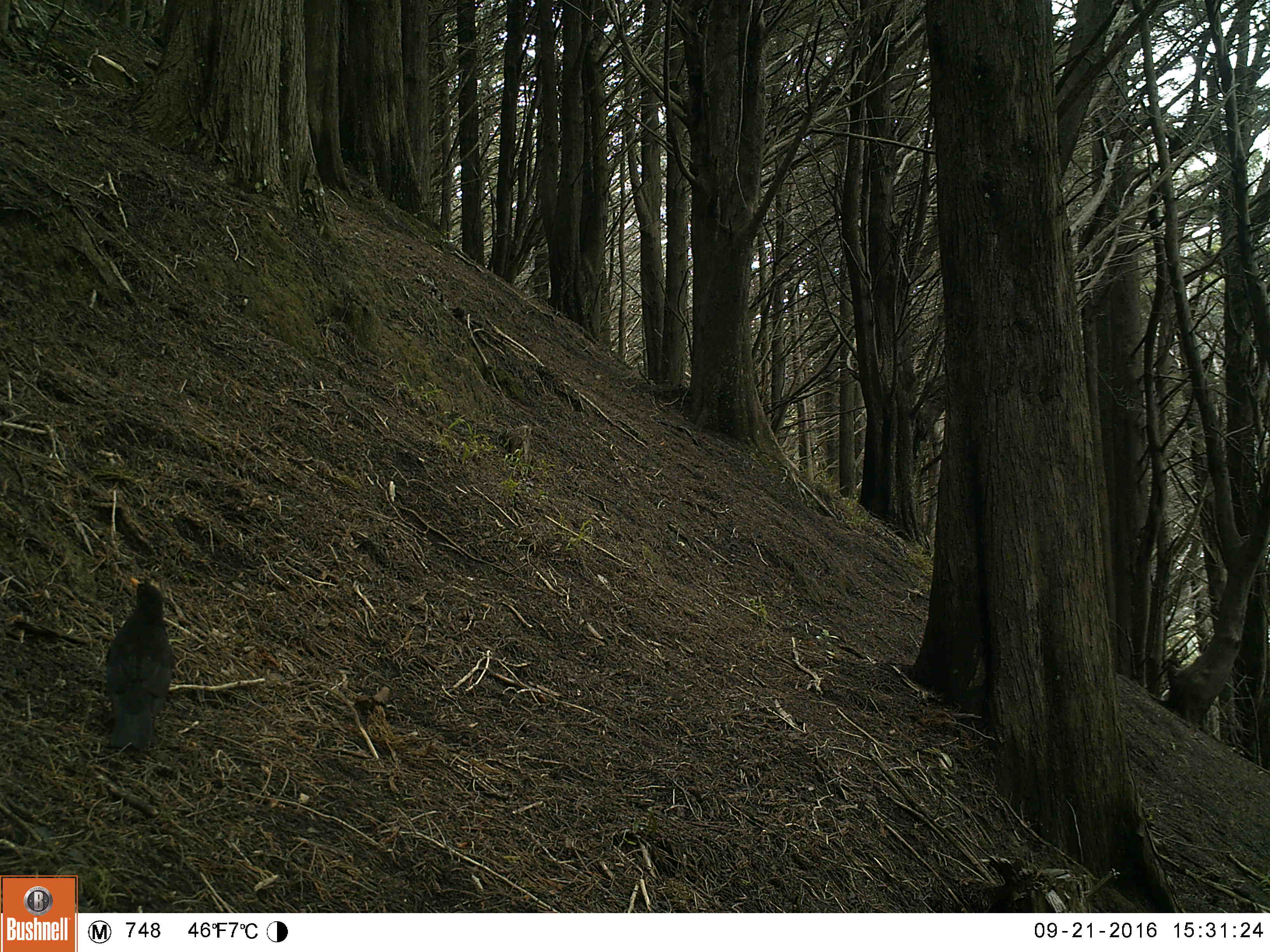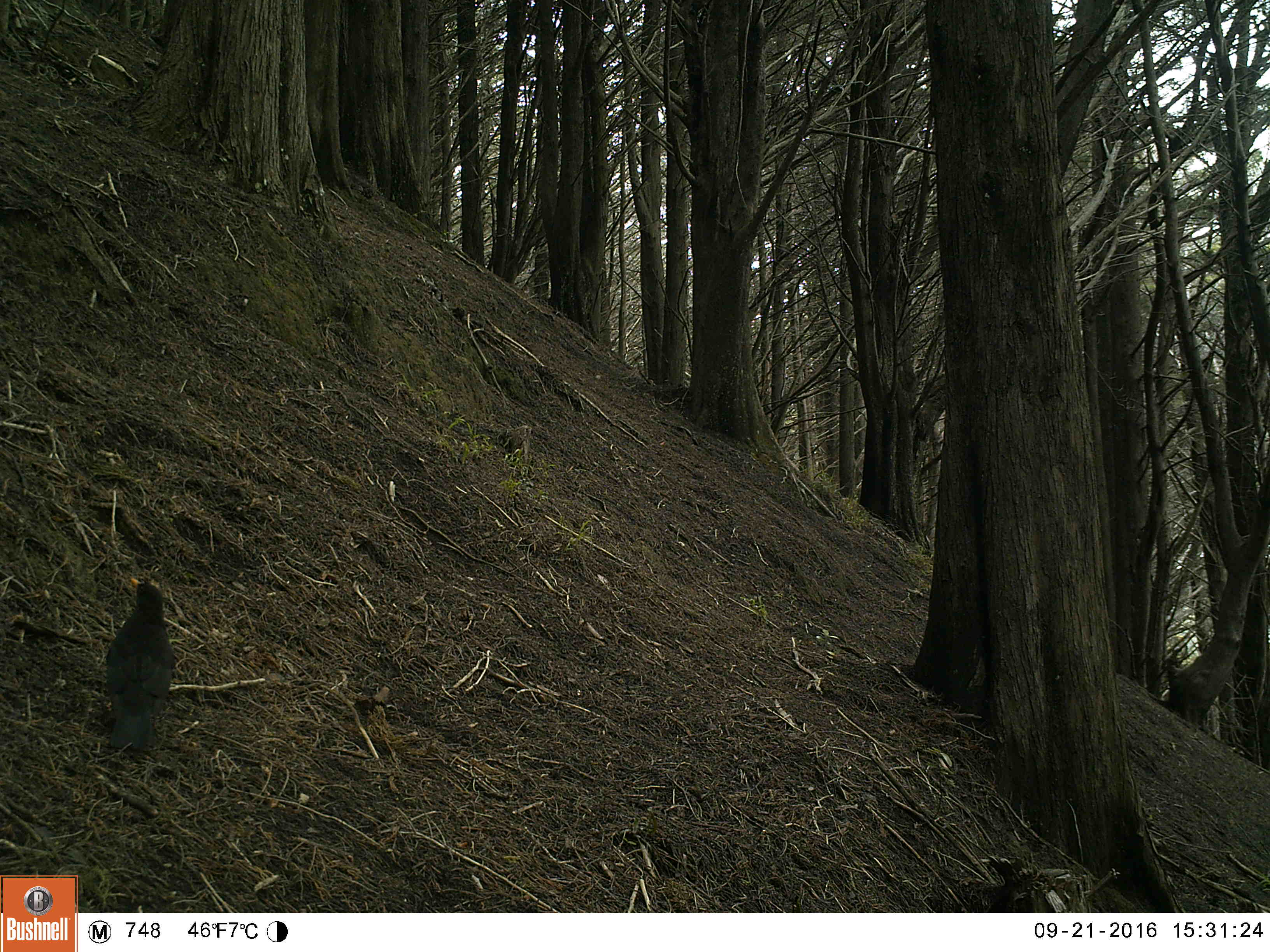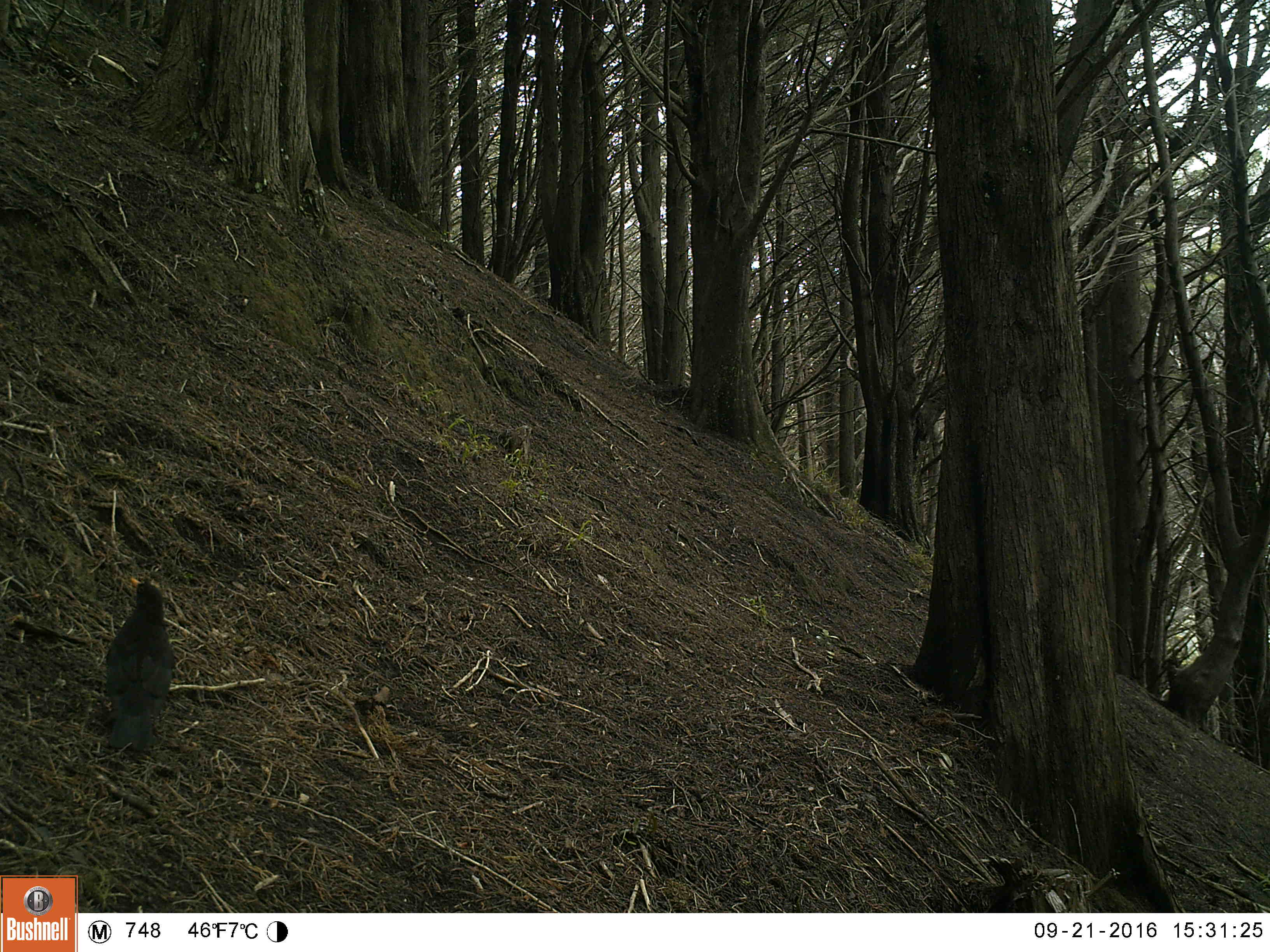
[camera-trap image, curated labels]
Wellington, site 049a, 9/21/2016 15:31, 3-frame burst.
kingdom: Animalia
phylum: Chordata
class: Aves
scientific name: Aves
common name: bird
Bird (Aves).